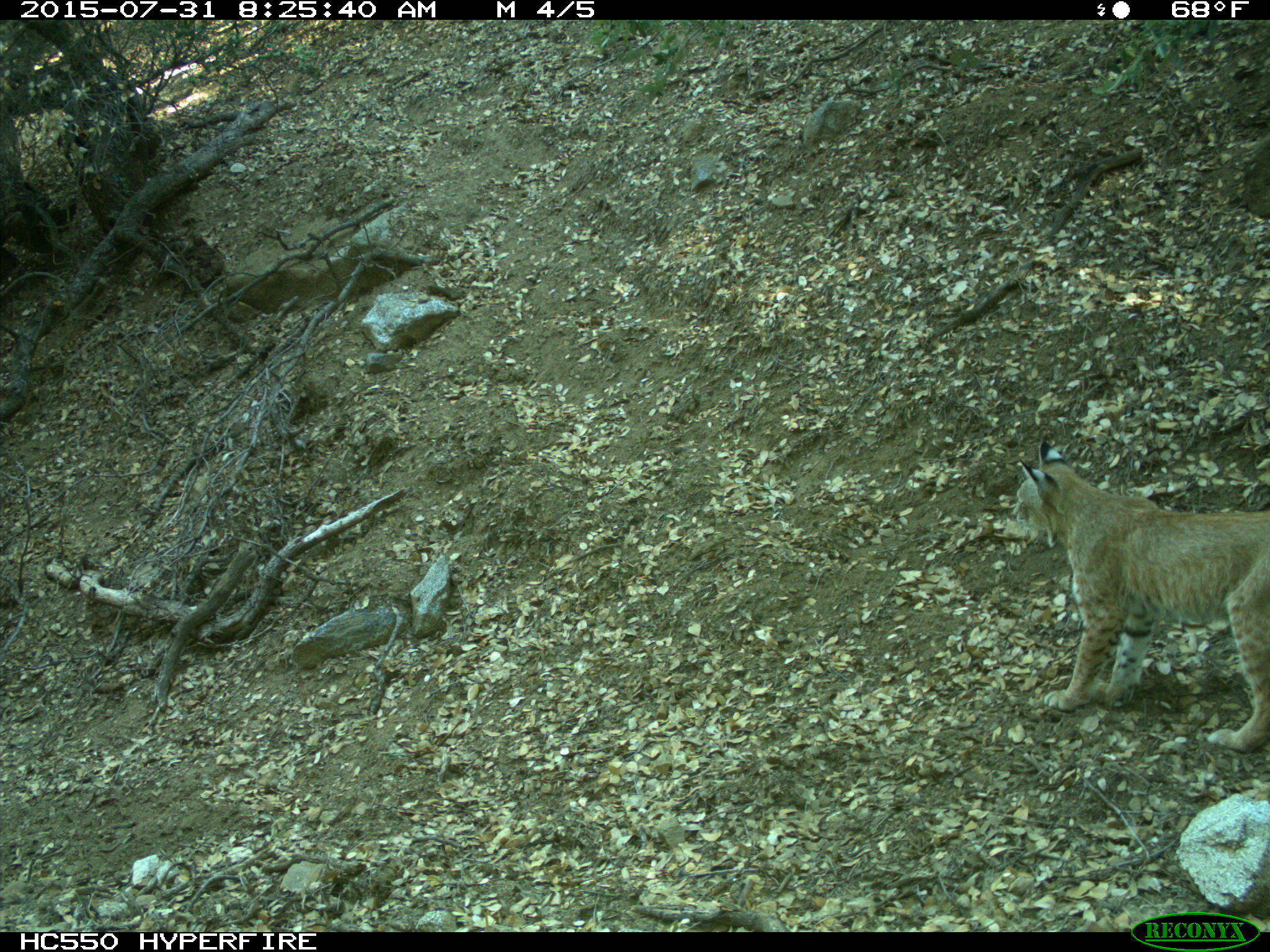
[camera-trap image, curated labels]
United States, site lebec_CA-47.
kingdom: Animalia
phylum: Chordata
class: Mammalia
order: Carnivora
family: Felidae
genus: Lynx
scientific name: Lynx rufus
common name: bobcat